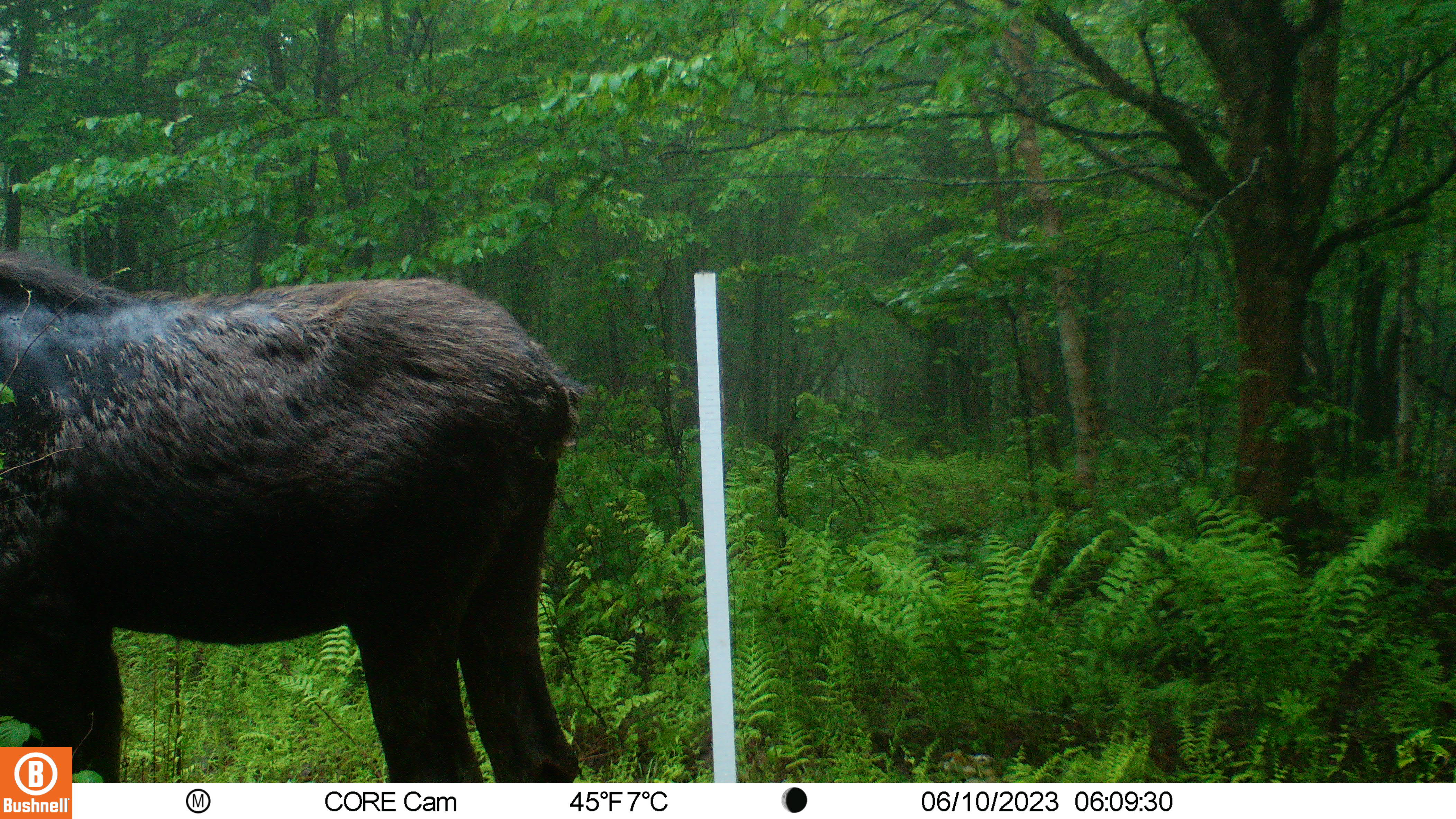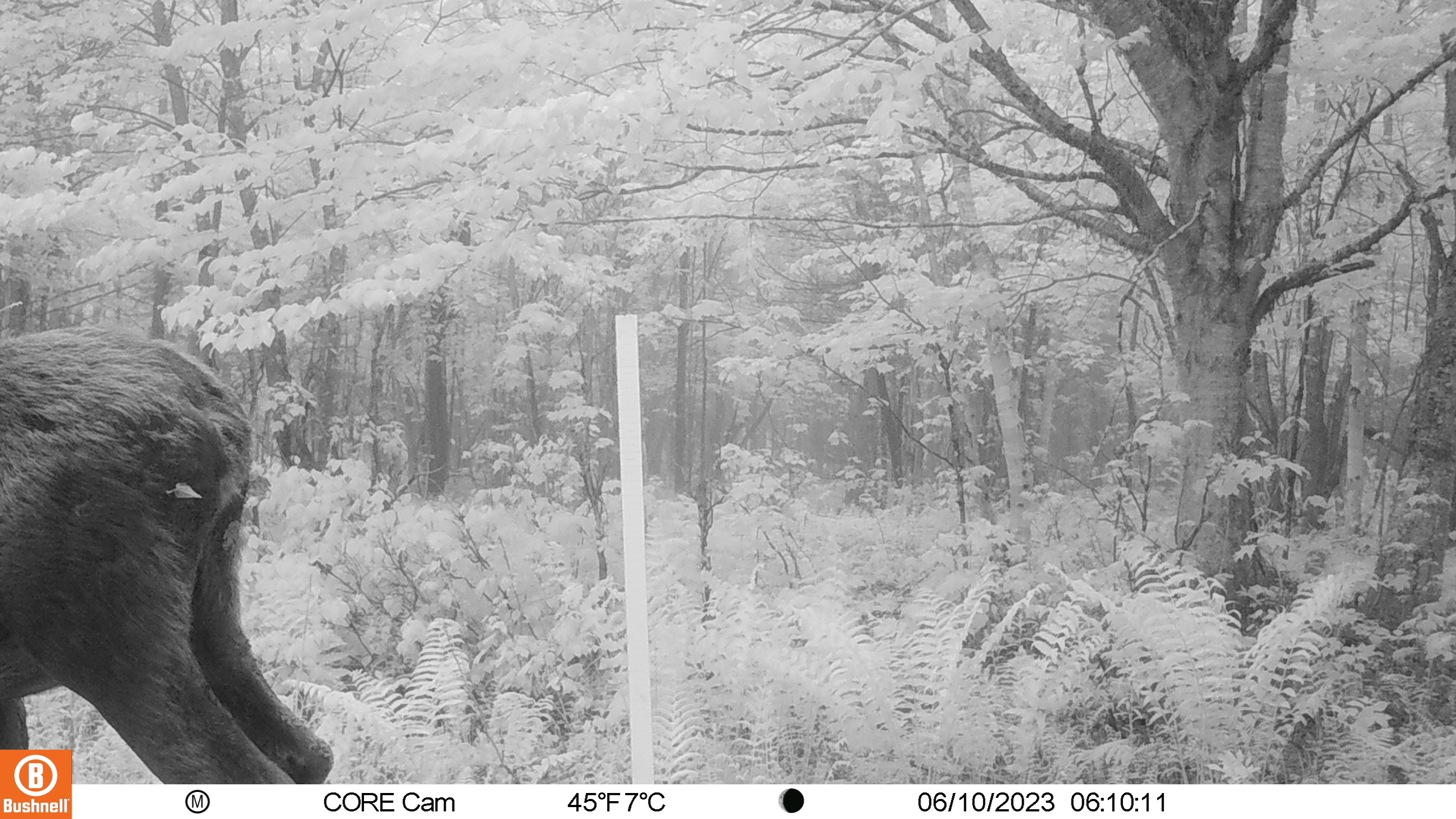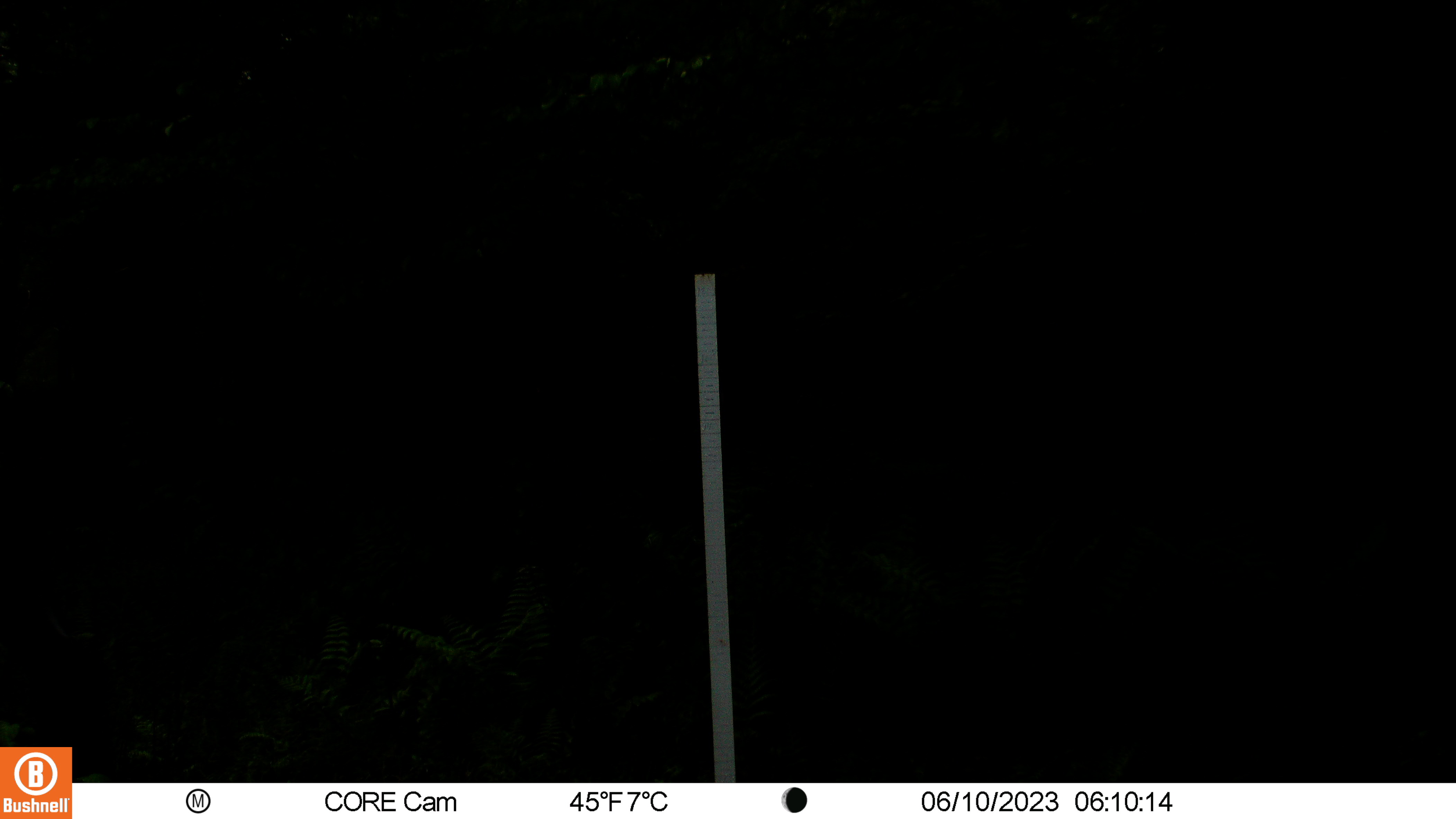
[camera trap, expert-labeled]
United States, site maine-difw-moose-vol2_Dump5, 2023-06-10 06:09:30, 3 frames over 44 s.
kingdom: Animalia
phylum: Chordata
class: Mammalia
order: Artiodactyla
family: Cervidae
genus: Alces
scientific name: Alces alces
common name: moose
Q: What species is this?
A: Moose (Alces alces).